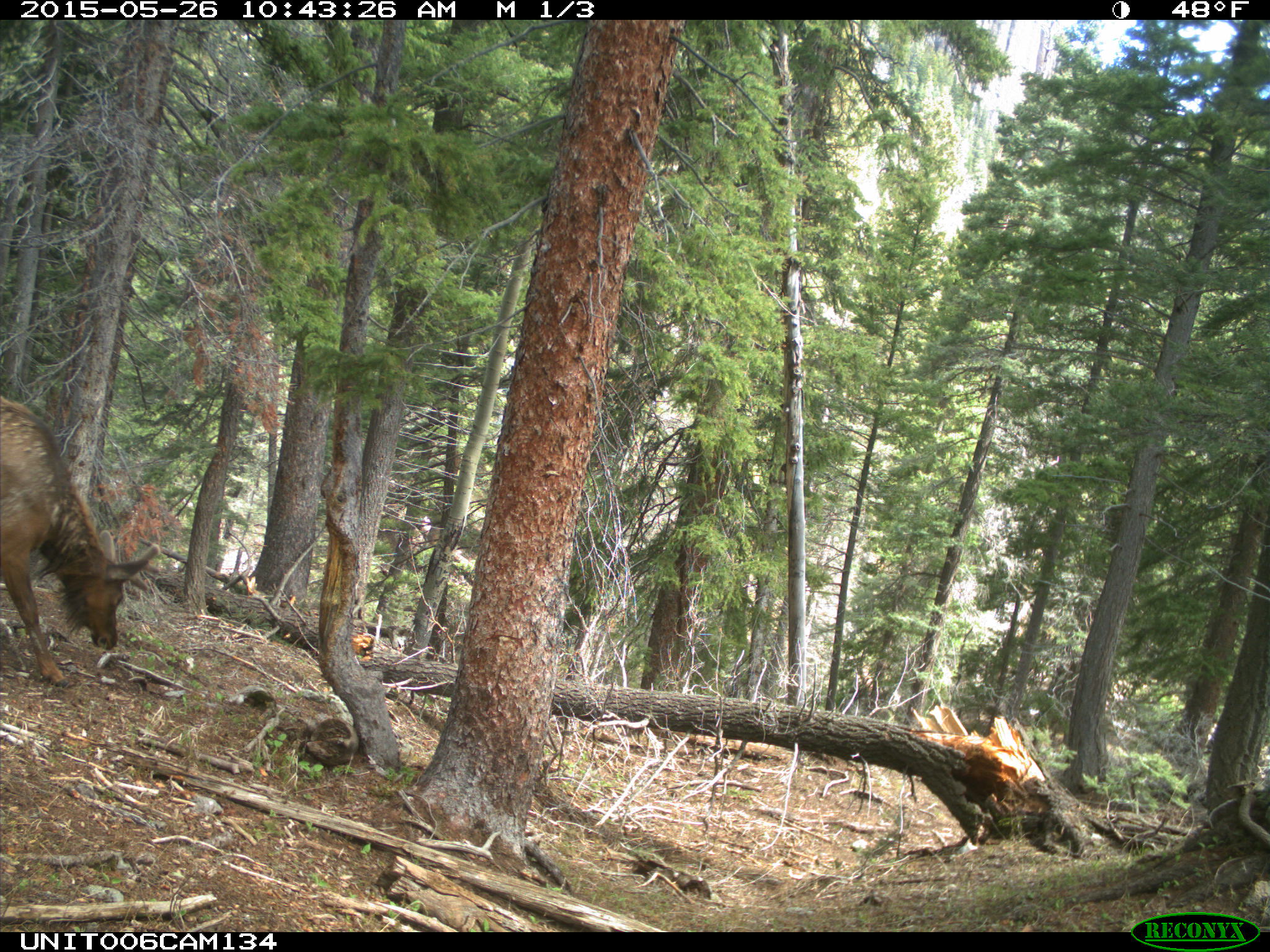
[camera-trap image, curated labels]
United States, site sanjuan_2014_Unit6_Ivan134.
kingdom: Animalia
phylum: Chordata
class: Mammalia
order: Artiodactyla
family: Cervidae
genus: Cervus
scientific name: Cervus elaphus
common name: red deer